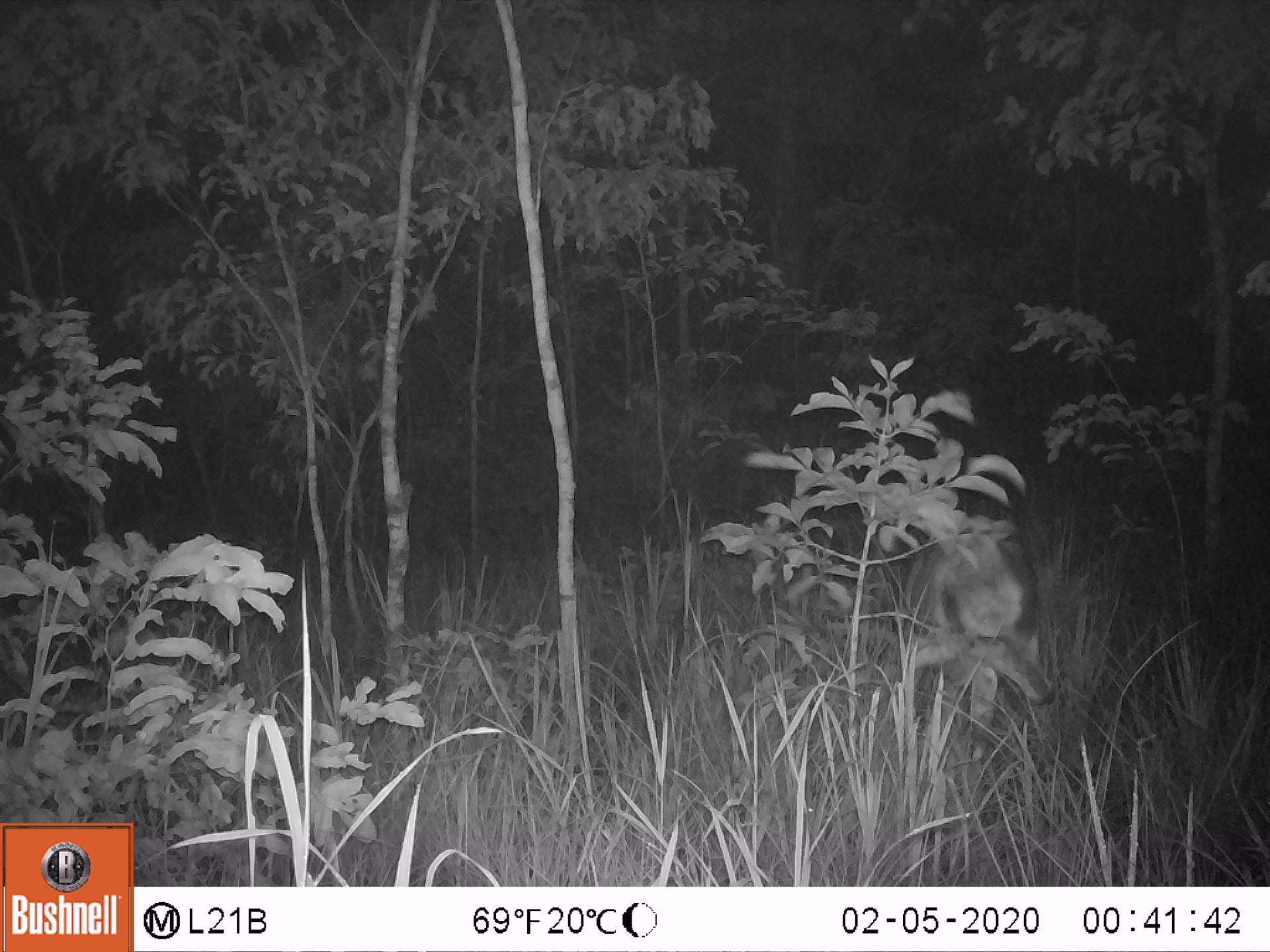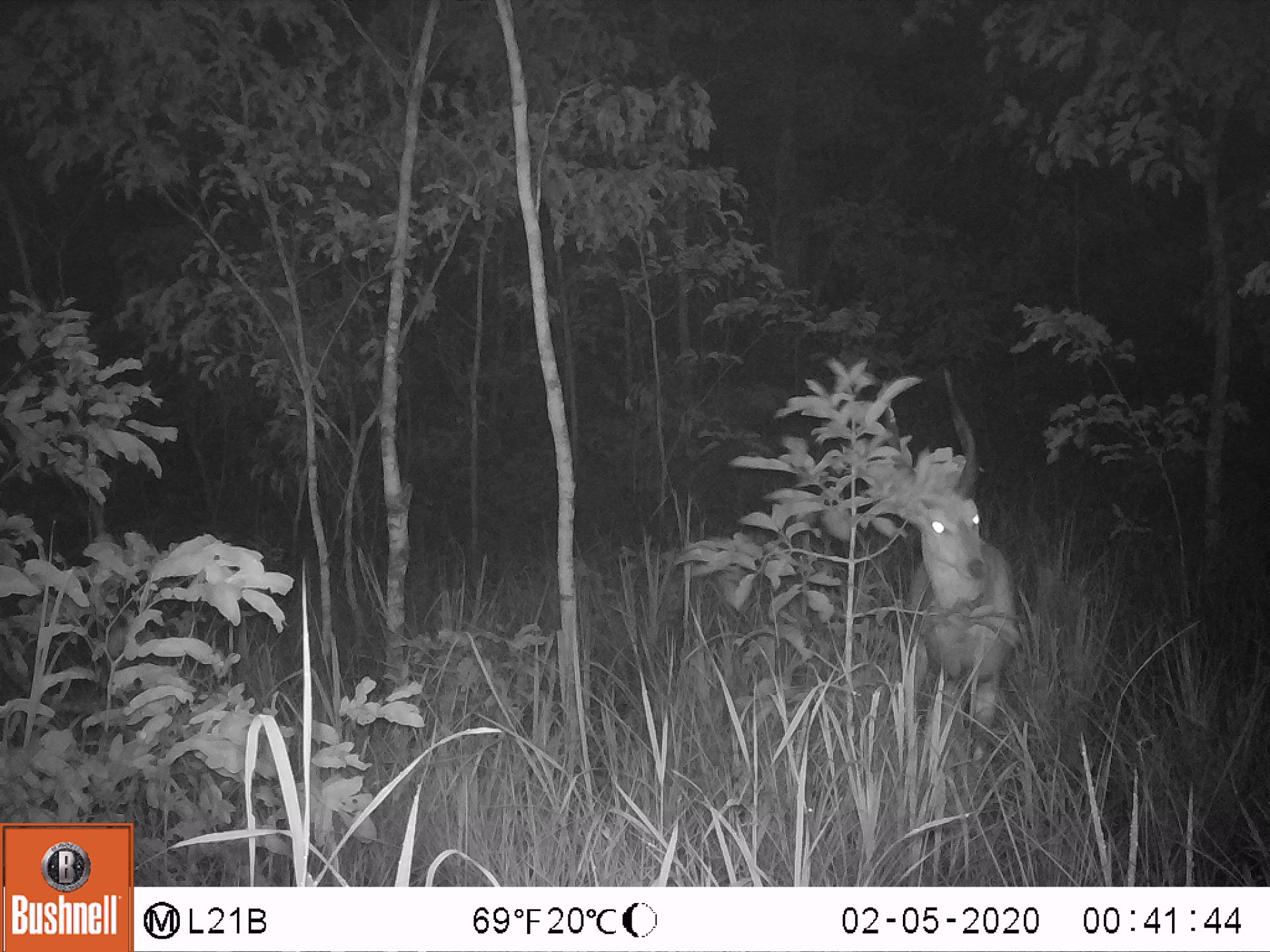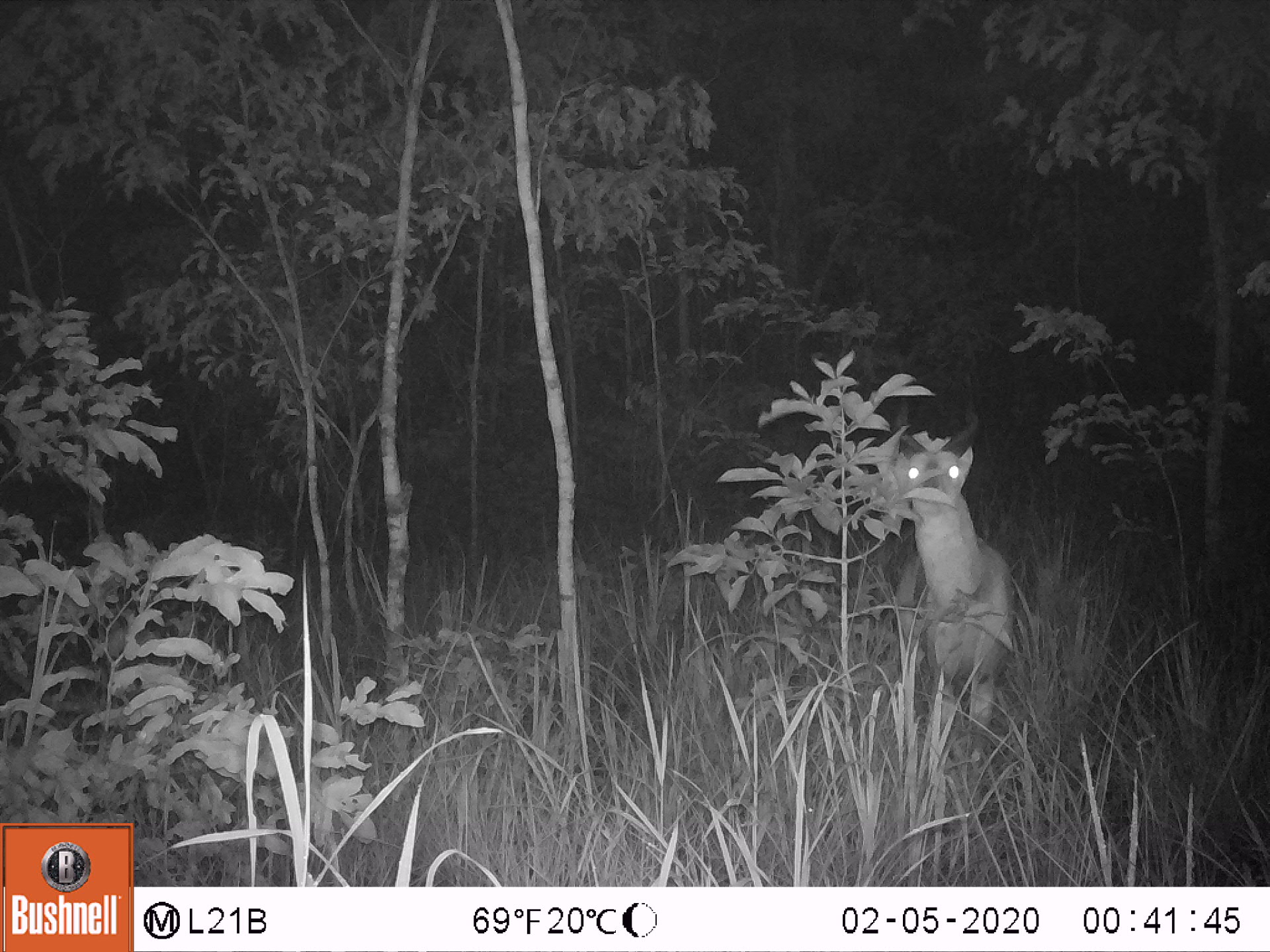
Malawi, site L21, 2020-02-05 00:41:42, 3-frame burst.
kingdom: Animalia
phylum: Chordata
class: Mammalia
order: Artiodactyla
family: Bovidae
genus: Tragelaphus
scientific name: Tragelaphus sylvaticus sylvaticus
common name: cape bushbuck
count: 1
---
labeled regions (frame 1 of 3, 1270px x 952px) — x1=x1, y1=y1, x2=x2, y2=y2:
cape bushbuck: x1=899, y1=521, x2=1056, y2=740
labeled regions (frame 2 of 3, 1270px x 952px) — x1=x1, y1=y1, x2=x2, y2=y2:
cape bushbuck: x1=875, y1=378, x2=1015, y2=752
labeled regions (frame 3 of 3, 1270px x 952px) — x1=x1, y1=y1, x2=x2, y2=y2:
cape bushbuck: x1=887, y1=390, x2=1013, y2=749